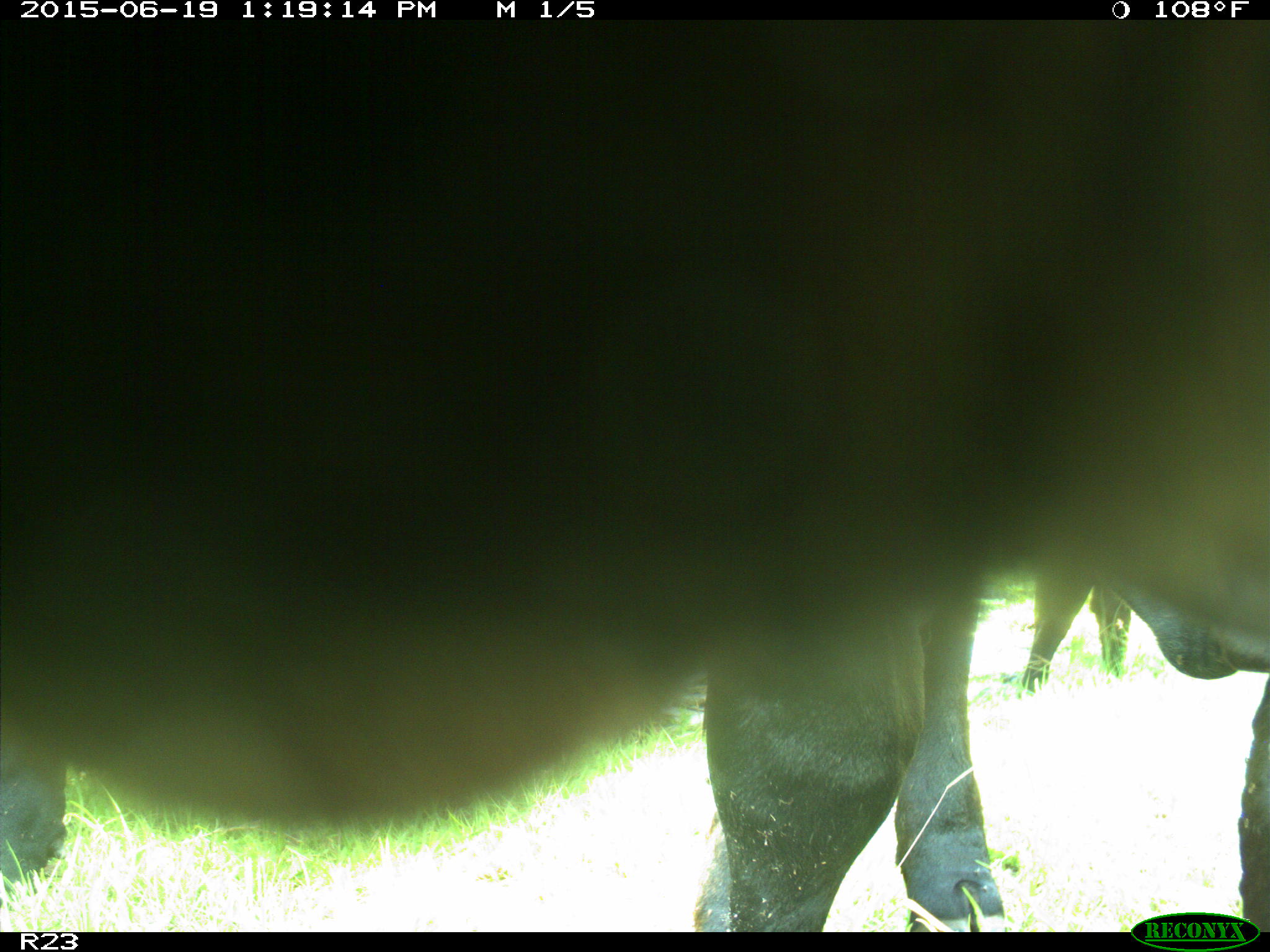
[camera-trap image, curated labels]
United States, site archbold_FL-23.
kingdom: Animalia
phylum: Chordata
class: Mammalia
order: Artiodactyla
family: Suidae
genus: Sus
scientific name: Sus scrofa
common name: wild boar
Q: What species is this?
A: Sus scrofa (wild boar).